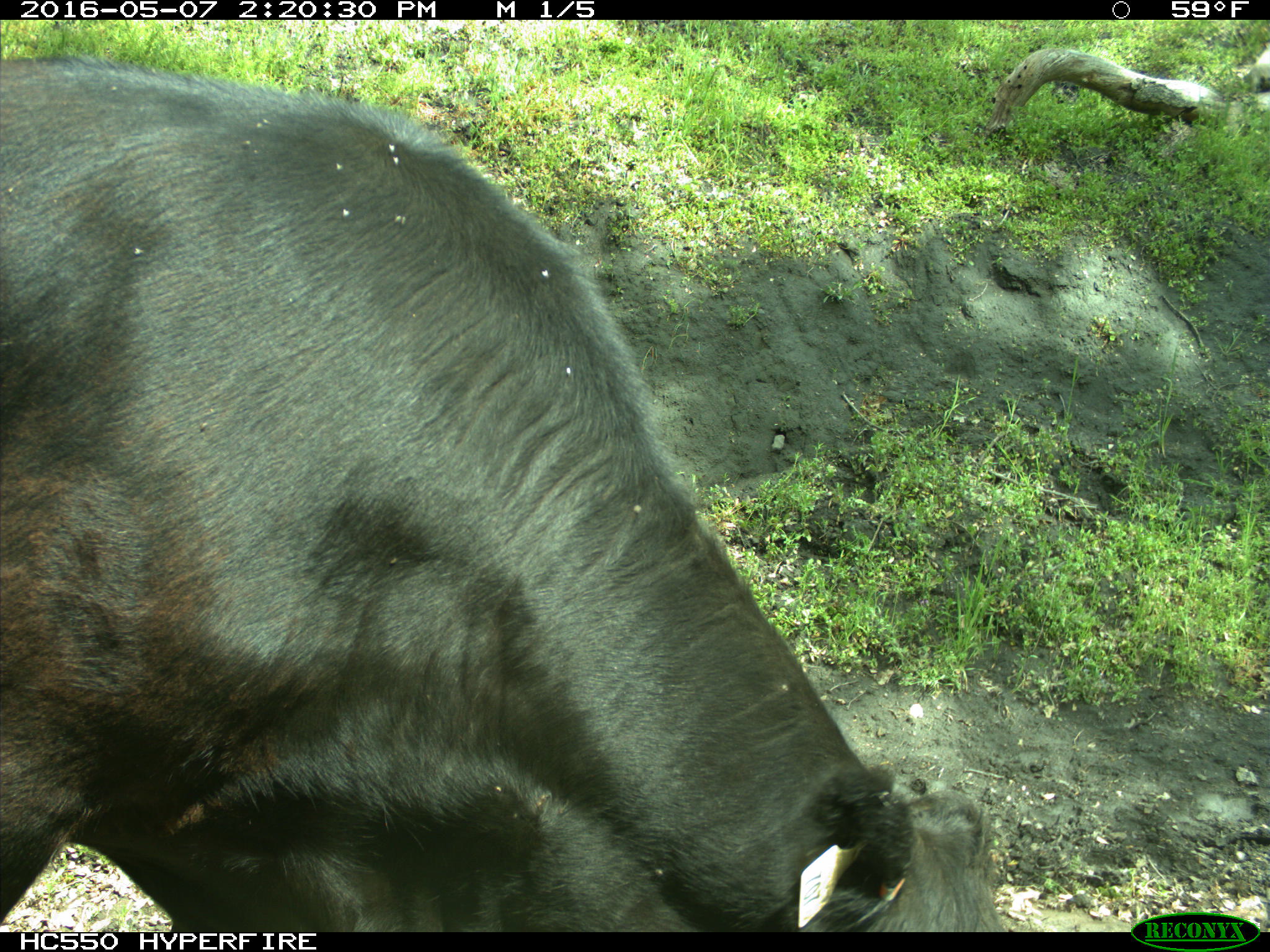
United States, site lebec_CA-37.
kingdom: Animalia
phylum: Chordata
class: Mammalia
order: Artiodactyla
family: Bovidae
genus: Bos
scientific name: Bos taurus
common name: domestic cow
Bos taurus (domestic cow).